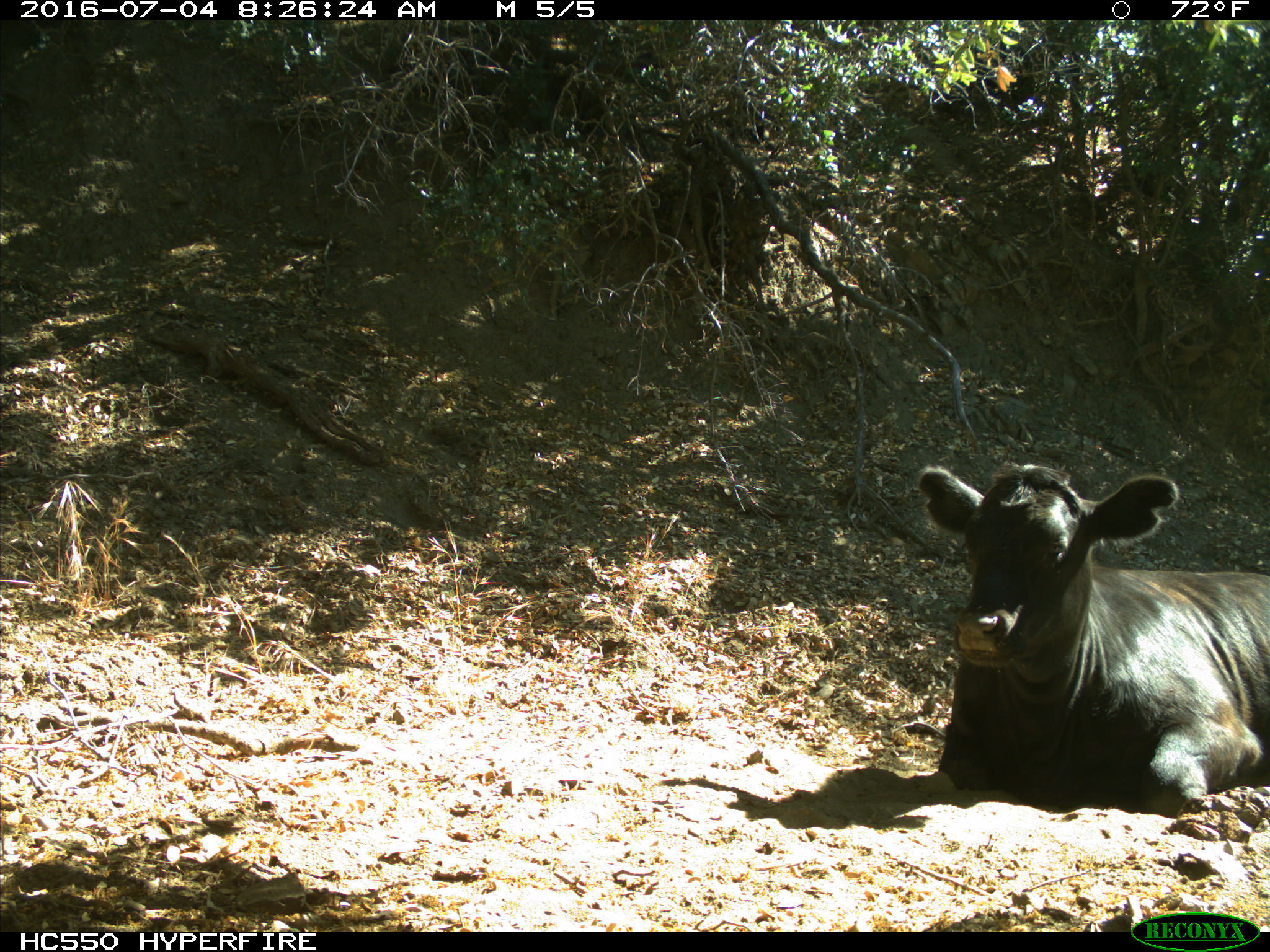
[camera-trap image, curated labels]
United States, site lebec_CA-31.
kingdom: Animalia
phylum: Chordata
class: Mammalia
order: Artiodactyla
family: Bovidae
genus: Bos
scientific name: Bos taurus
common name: domestic cow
Bos taurus (domestic cow).